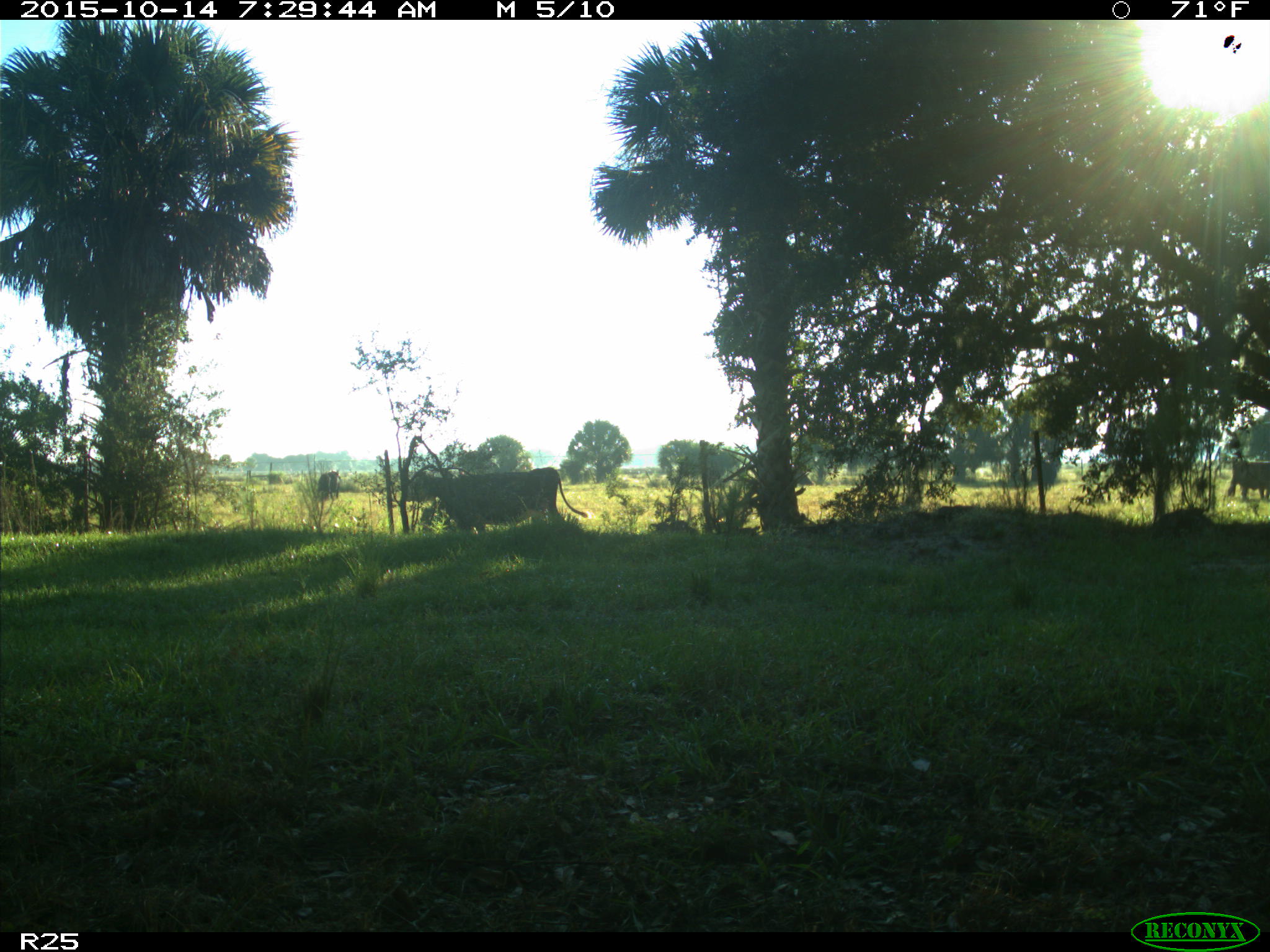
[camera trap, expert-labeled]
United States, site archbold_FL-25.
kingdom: Animalia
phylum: Chordata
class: Mammalia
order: Artiodactyla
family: Bovidae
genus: Bos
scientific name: Bos taurus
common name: domestic cow